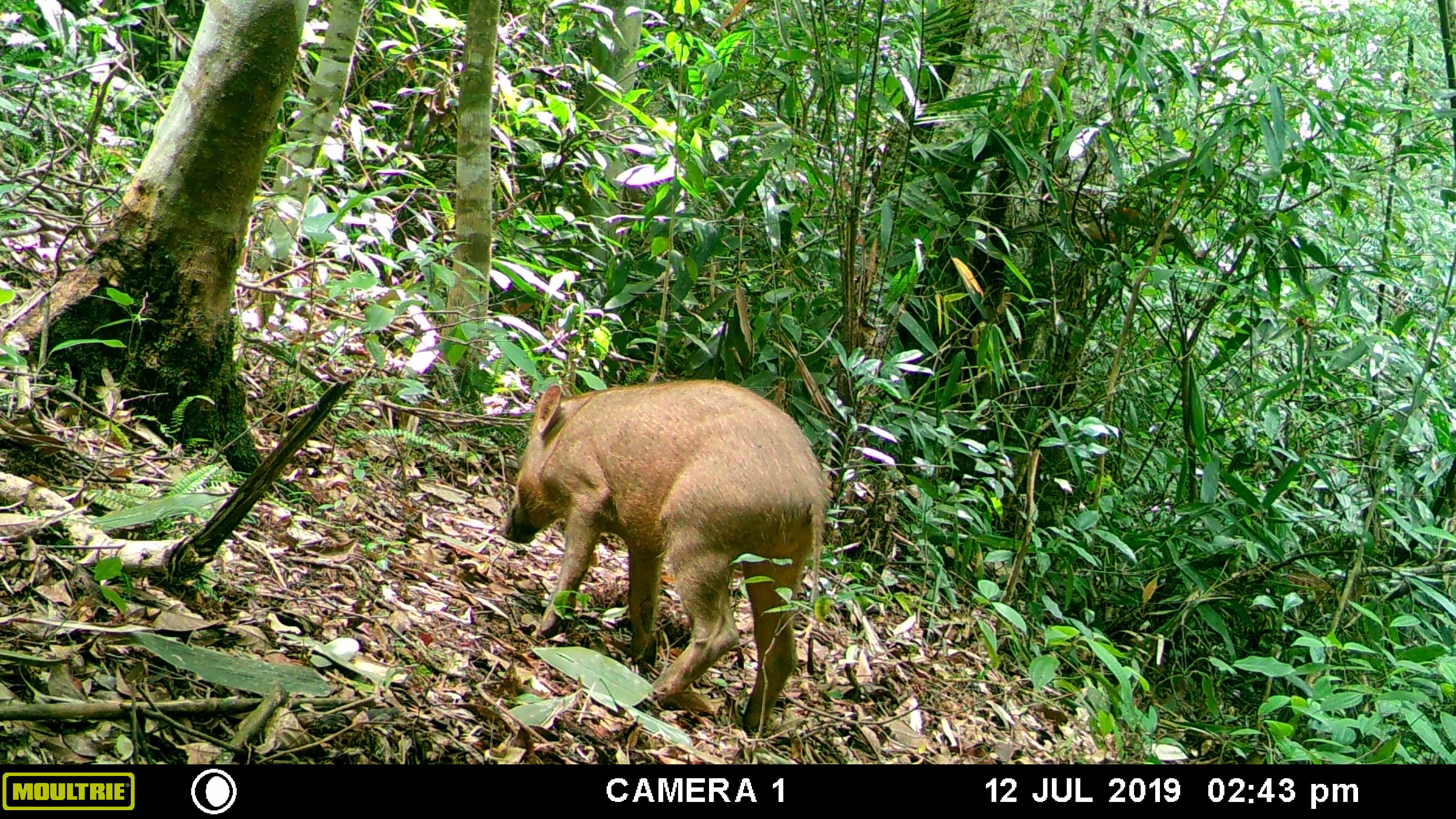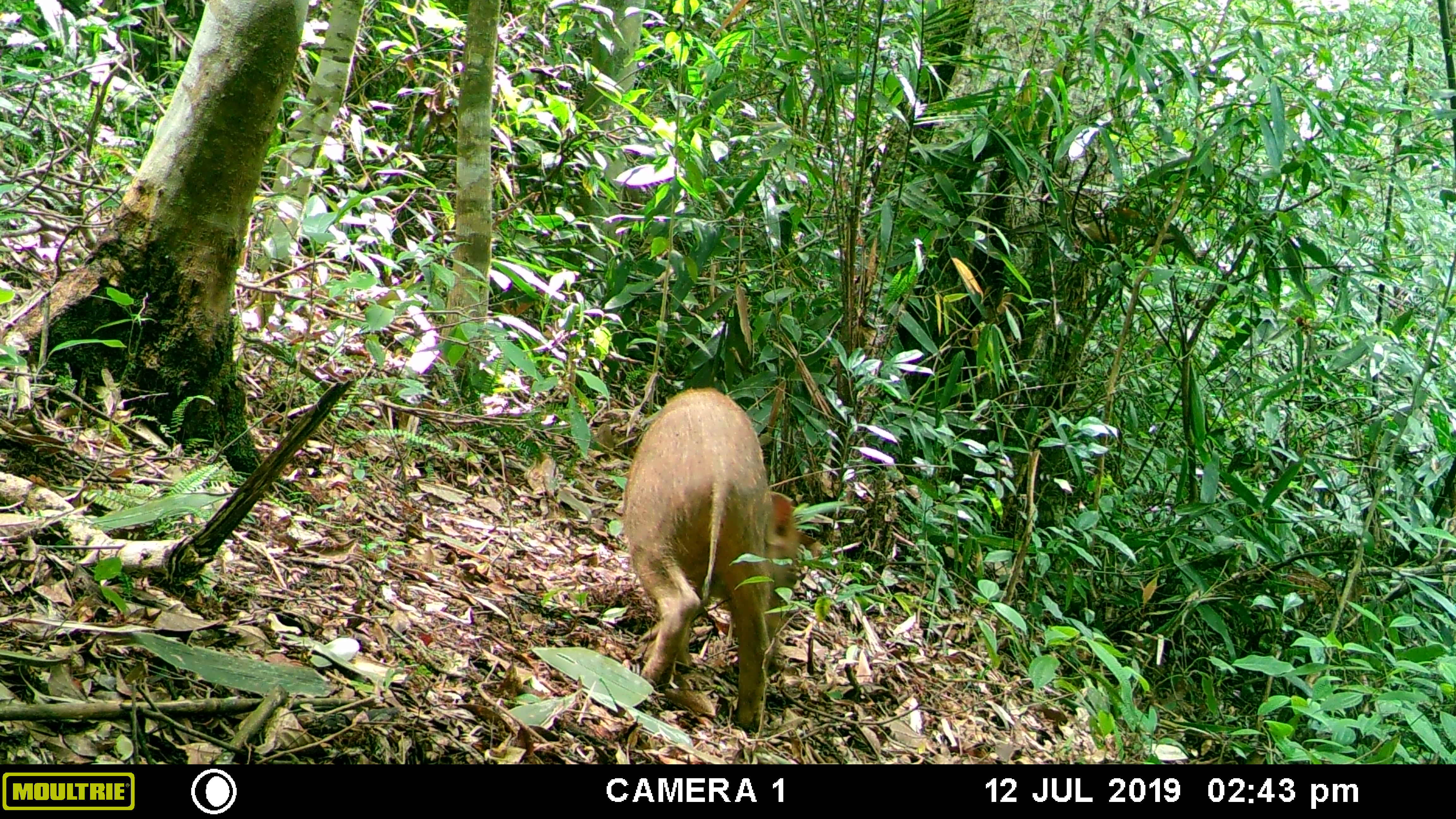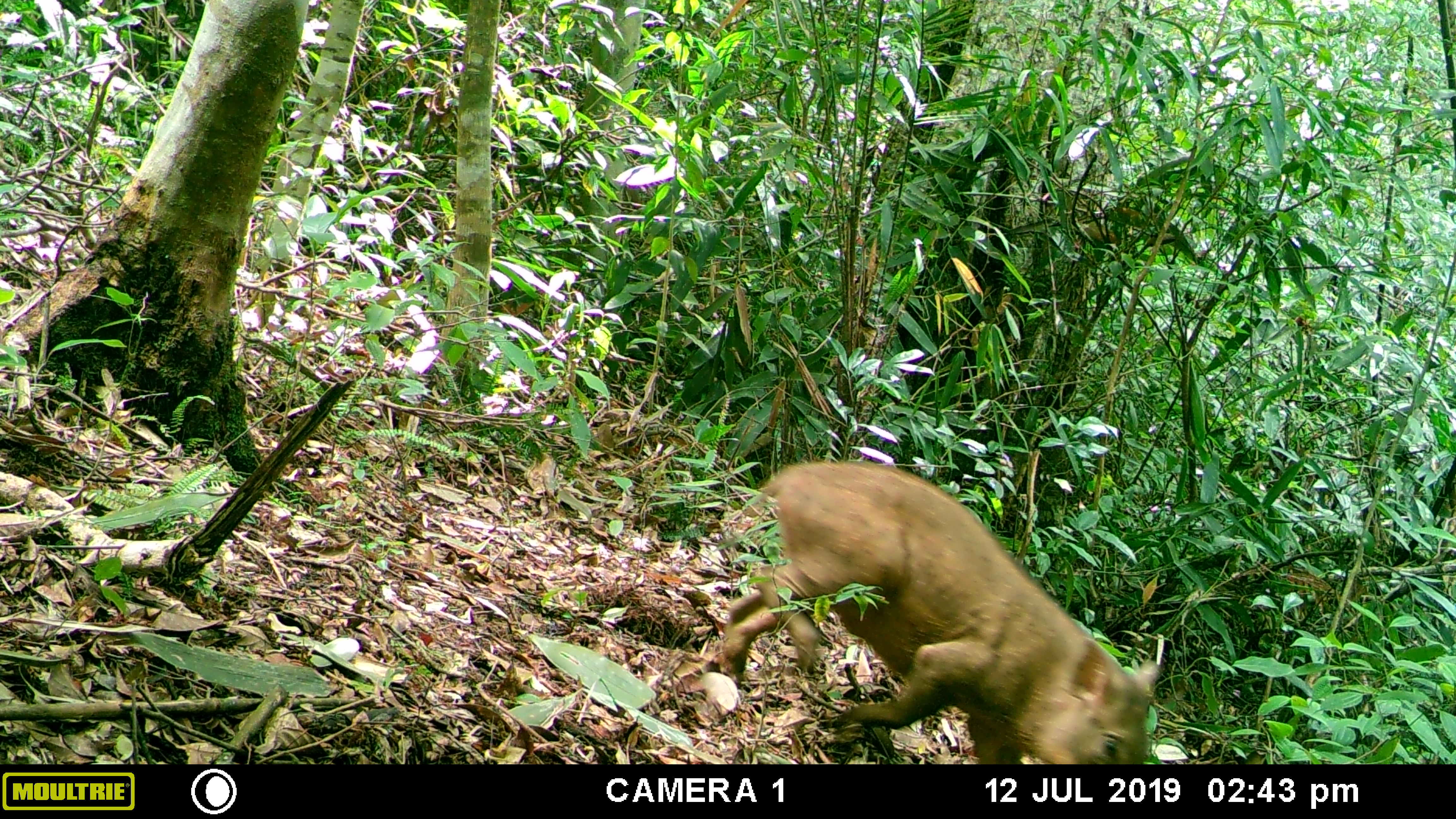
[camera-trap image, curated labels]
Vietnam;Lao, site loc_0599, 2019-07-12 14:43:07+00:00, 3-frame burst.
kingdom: Animalia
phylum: Chordata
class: Mammalia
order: Artiodactyla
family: Suidae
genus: Sus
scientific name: Sus scrofa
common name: eurasian wild pig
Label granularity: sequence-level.